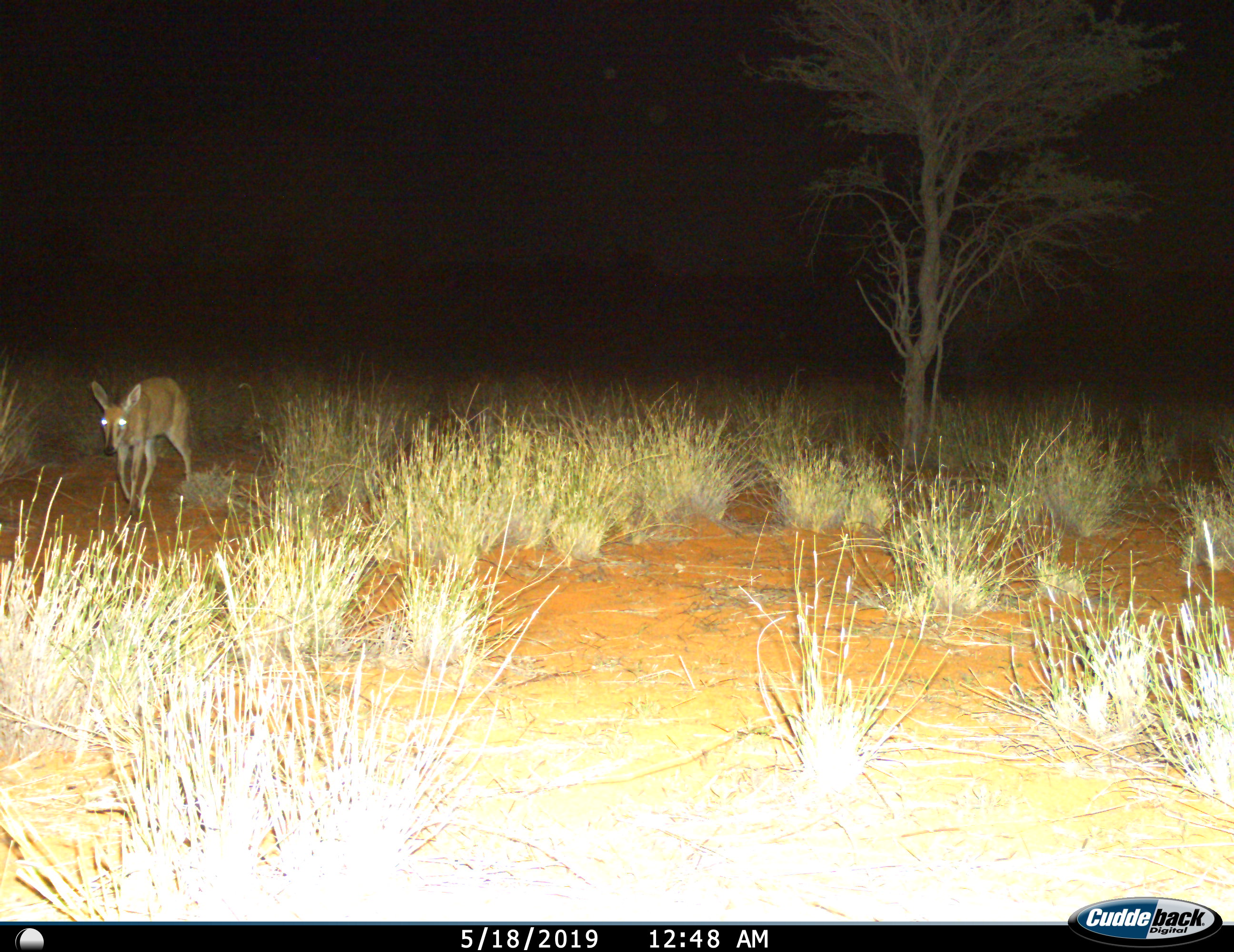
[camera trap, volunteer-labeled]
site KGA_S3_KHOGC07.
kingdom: Animalia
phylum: Chordata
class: Mammalia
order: Artiodactyla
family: Bovidae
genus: Sylvicapra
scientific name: Sylvicapra grimmia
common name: common duiker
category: duikercommongrey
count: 1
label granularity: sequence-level